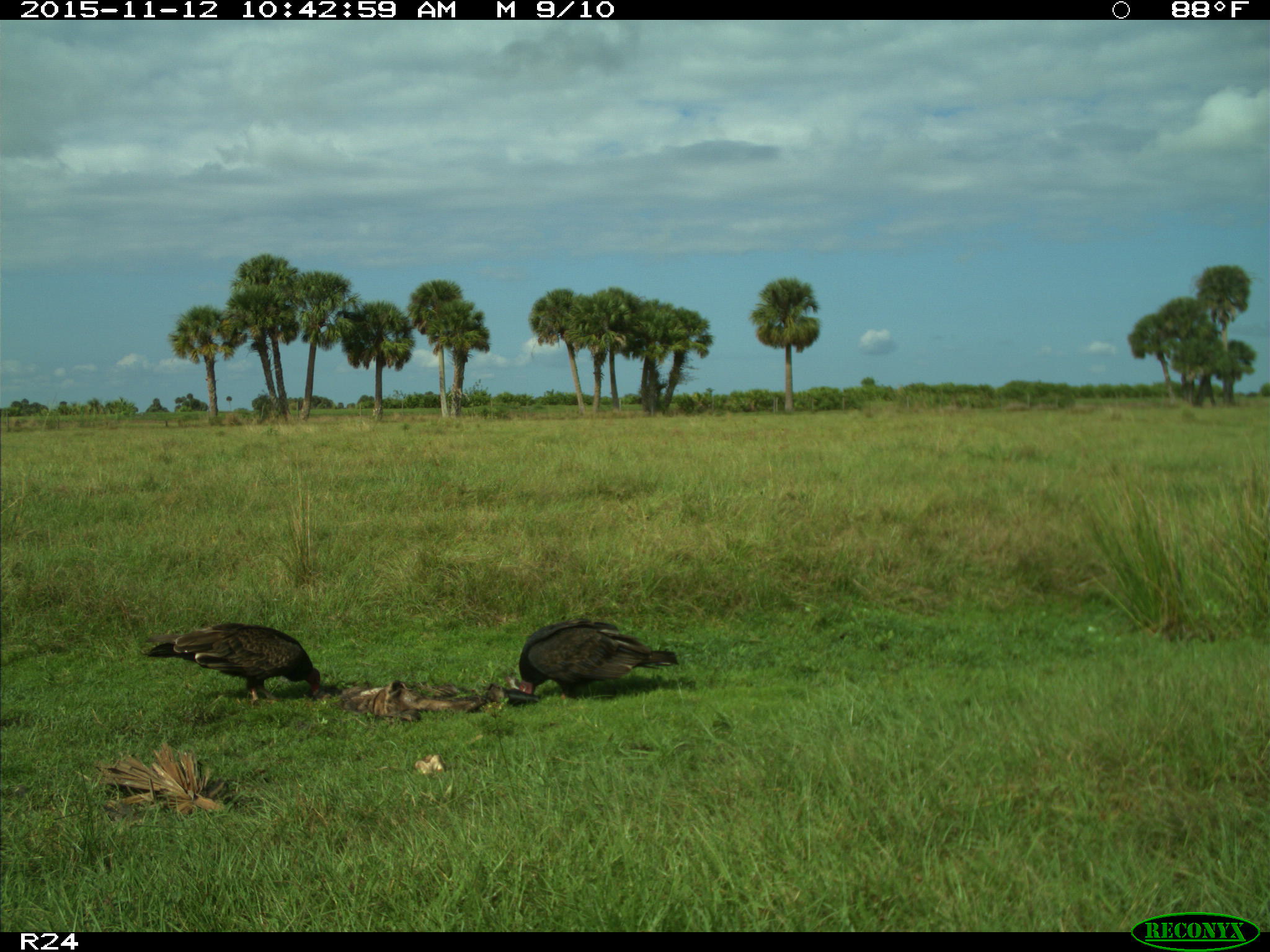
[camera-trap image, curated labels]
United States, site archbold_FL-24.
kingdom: Animalia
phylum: Chordata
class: Aves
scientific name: Aves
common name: birds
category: unidentified bird